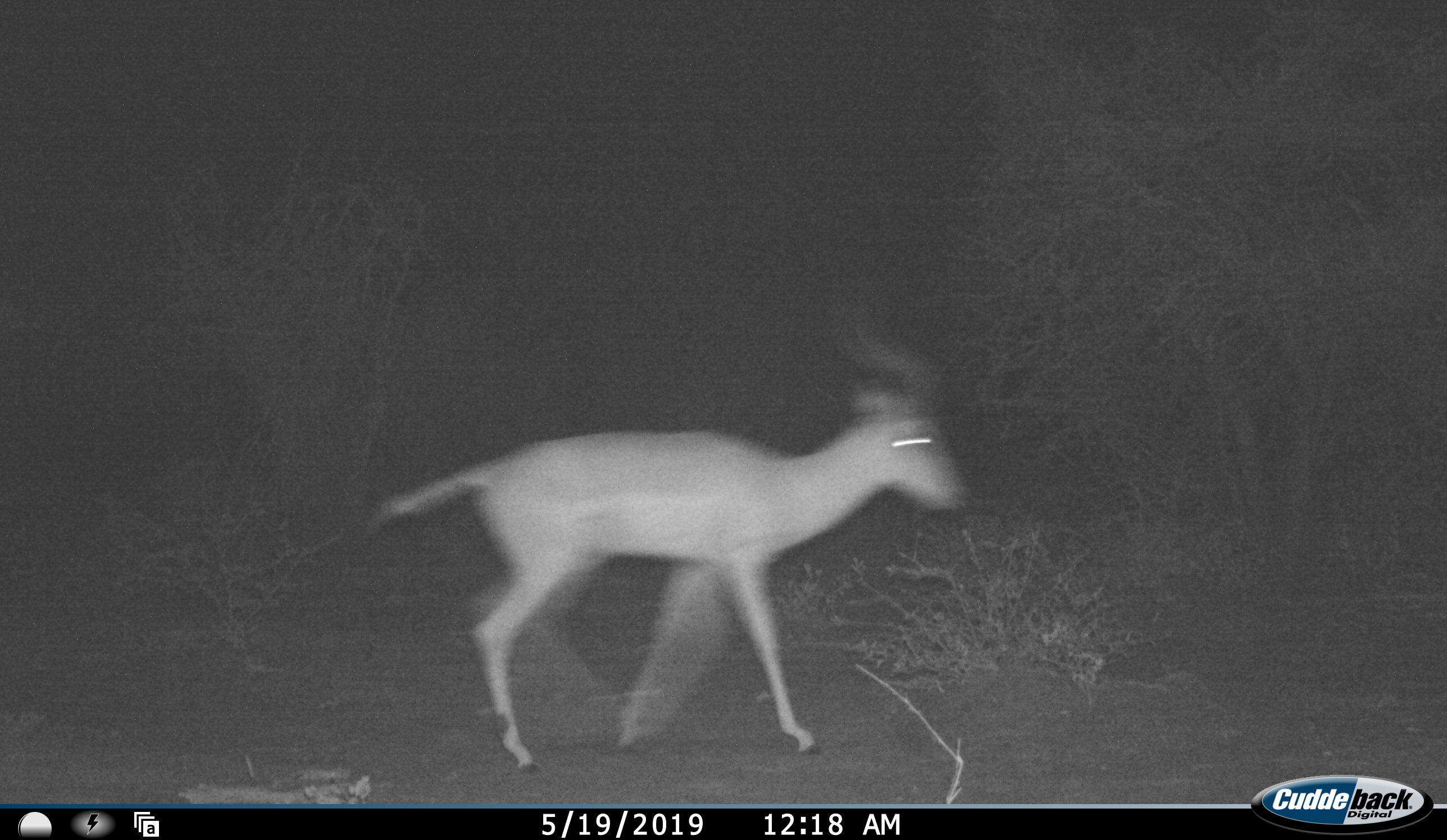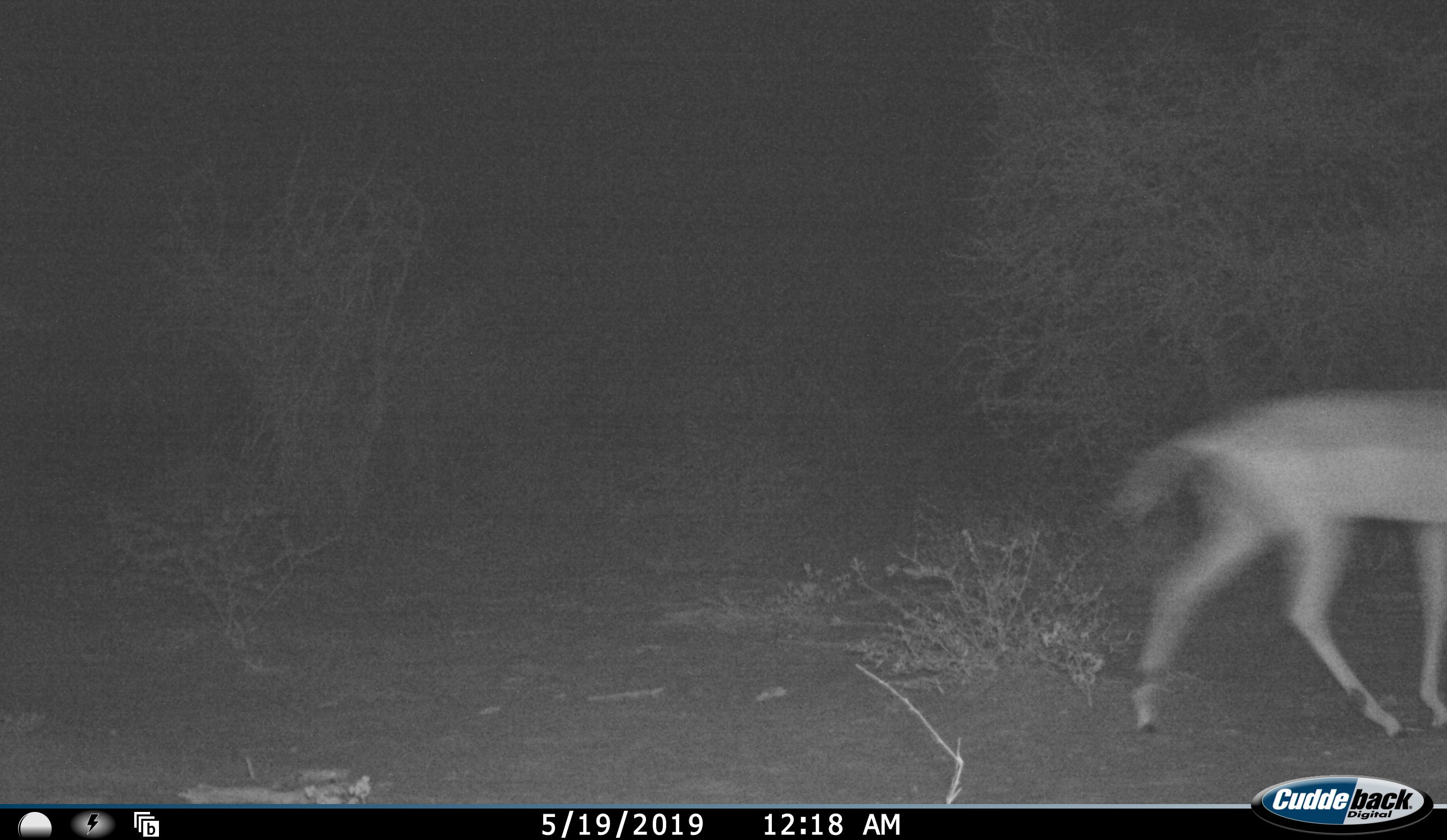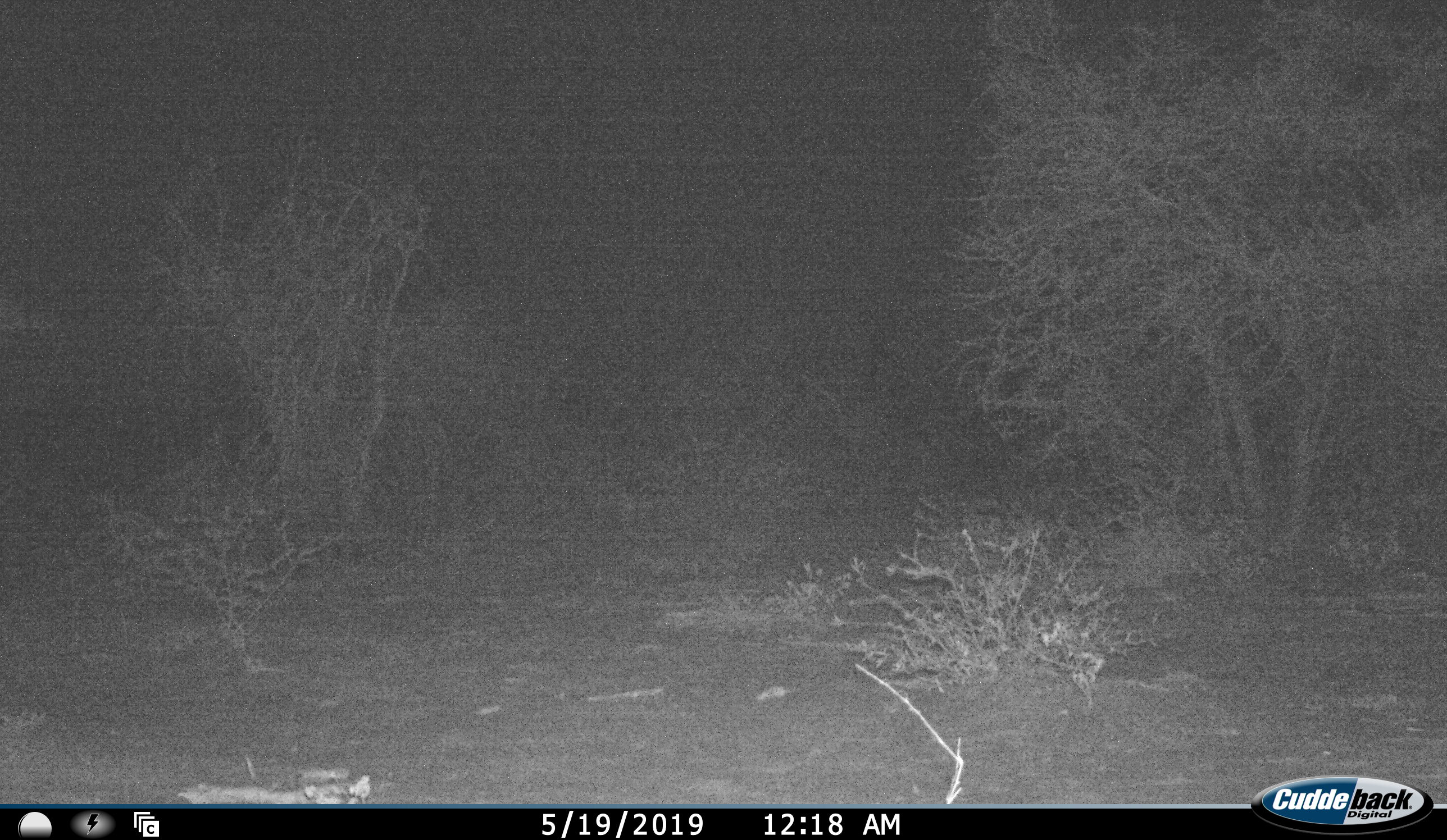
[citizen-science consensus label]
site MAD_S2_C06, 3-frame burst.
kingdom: Animalia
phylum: Chordata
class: Mammalia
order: Artiodactyla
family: Bovidae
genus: Aepyceros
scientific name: Aepyceros melampus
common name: impala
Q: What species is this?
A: Impala (Aepyceros melampus).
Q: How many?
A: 1.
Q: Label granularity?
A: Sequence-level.